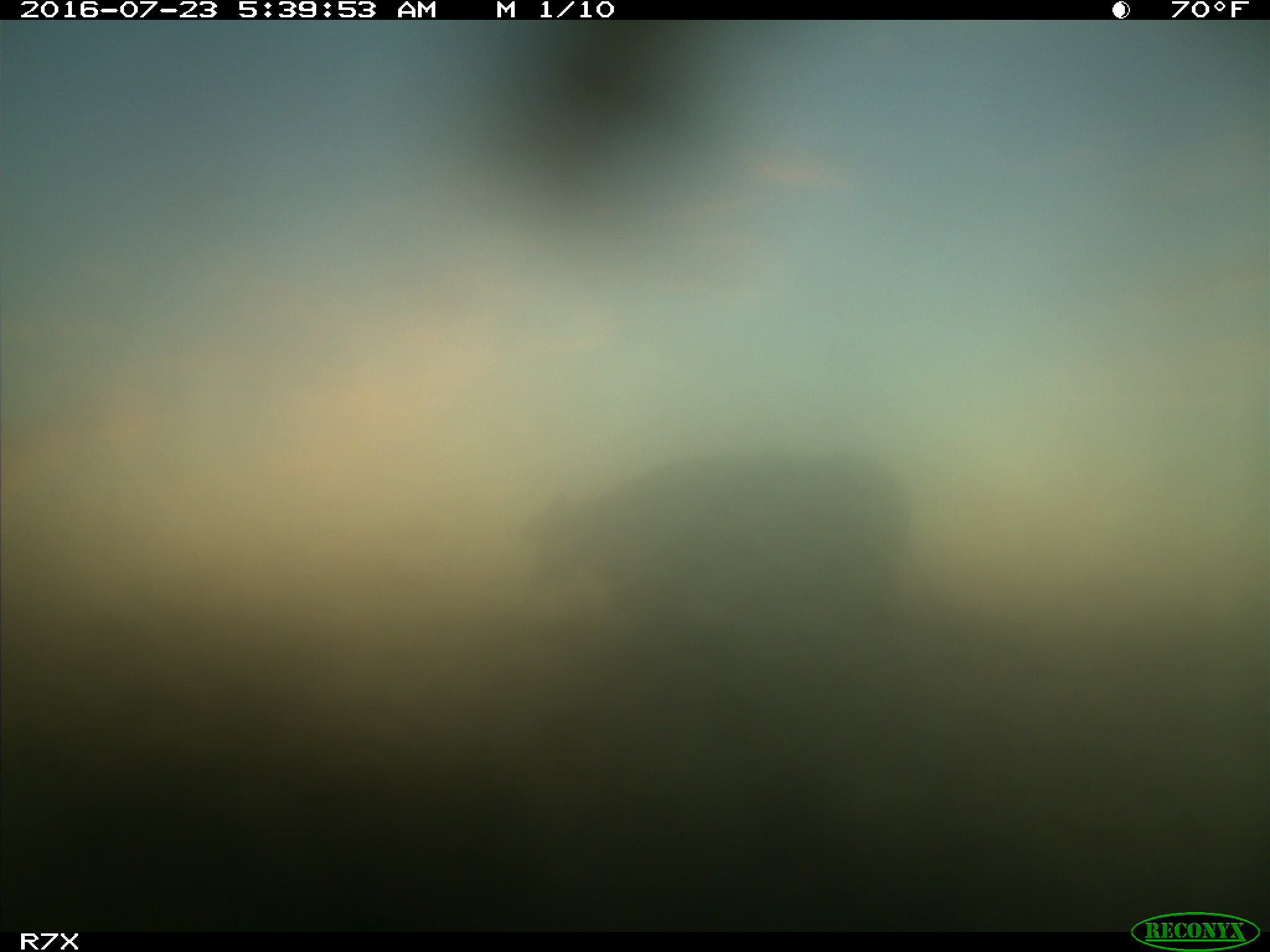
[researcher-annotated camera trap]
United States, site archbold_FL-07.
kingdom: Animalia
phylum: Chordata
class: Mammalia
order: Artiodactyla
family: Bovidae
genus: Bos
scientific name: Bos taurus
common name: domestic cow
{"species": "Bos taurus (domestic cow)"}